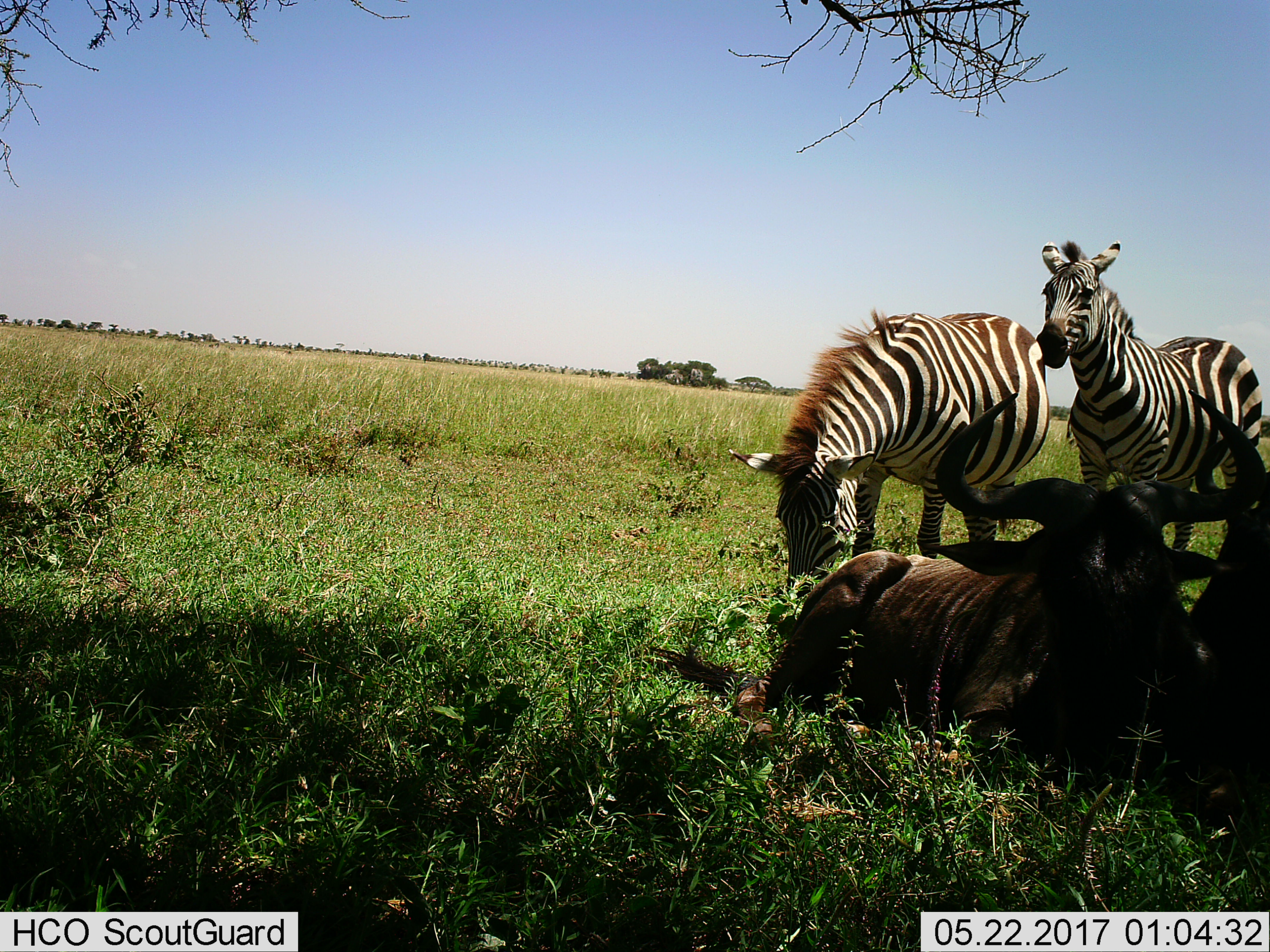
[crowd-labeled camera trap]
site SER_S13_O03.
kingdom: Animalia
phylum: Chordata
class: Mammalia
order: Artiodactyla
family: Bovidae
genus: Connochaetes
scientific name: Connochaetes taurinus taurinus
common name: blue wildebeest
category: wildebeestblue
Wildebeestblue (blue wildebeest) (Connochaetes taurinus taurinus), count 2. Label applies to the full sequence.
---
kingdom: Animalia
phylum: Chordata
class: Mammalia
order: Perissodactyla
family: Equidae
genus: Equus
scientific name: Equus quagga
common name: plains zebra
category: zebraplains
Zebraplains (plains zebra) (Equus quagga), count 2. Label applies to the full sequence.